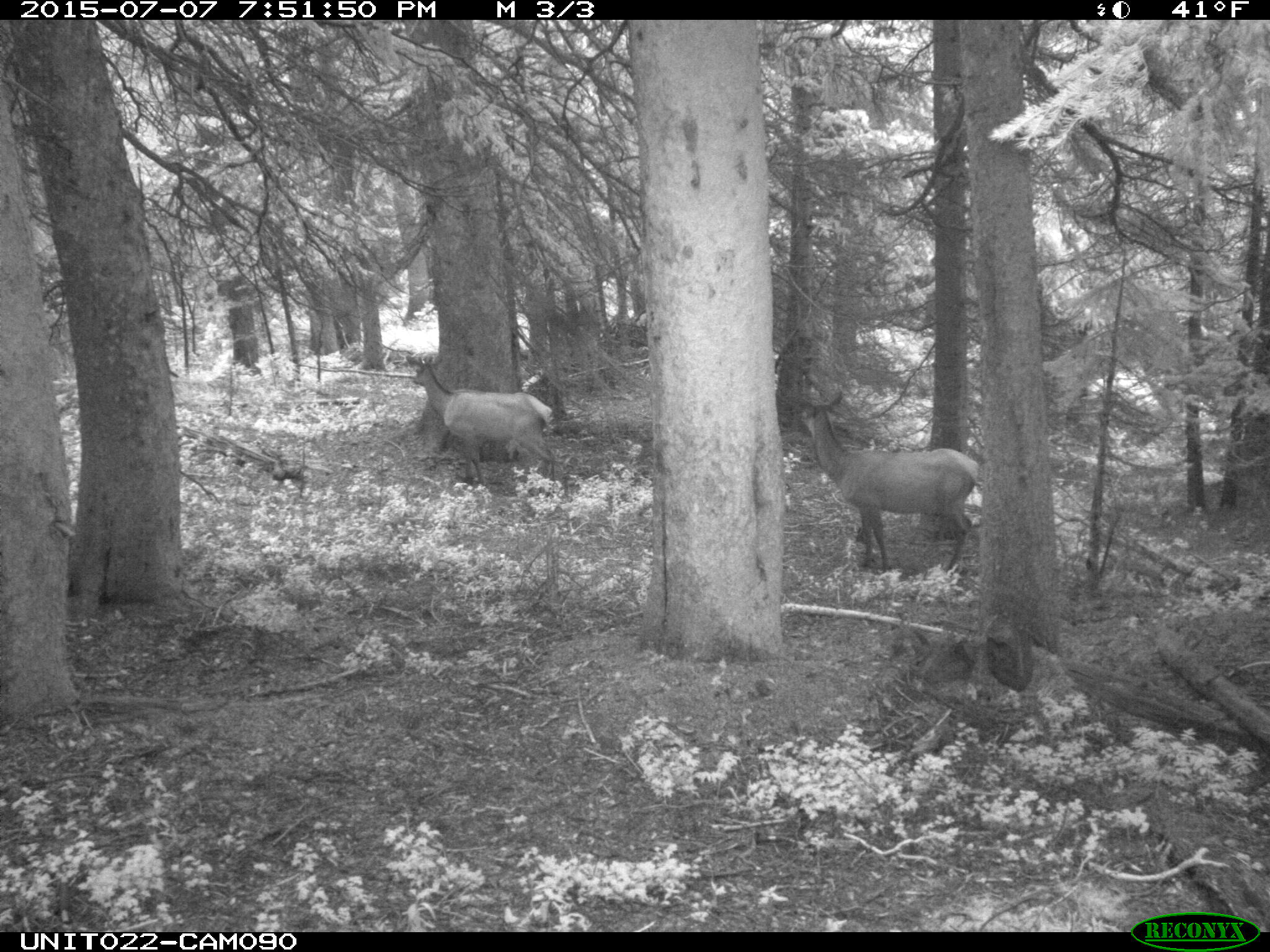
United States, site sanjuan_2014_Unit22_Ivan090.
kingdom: Animalia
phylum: Chordata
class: Mammalia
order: Artiodactyla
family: Cervidae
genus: Cervus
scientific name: Cervus elaphus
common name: red deer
Cervus elaphus (red deer).